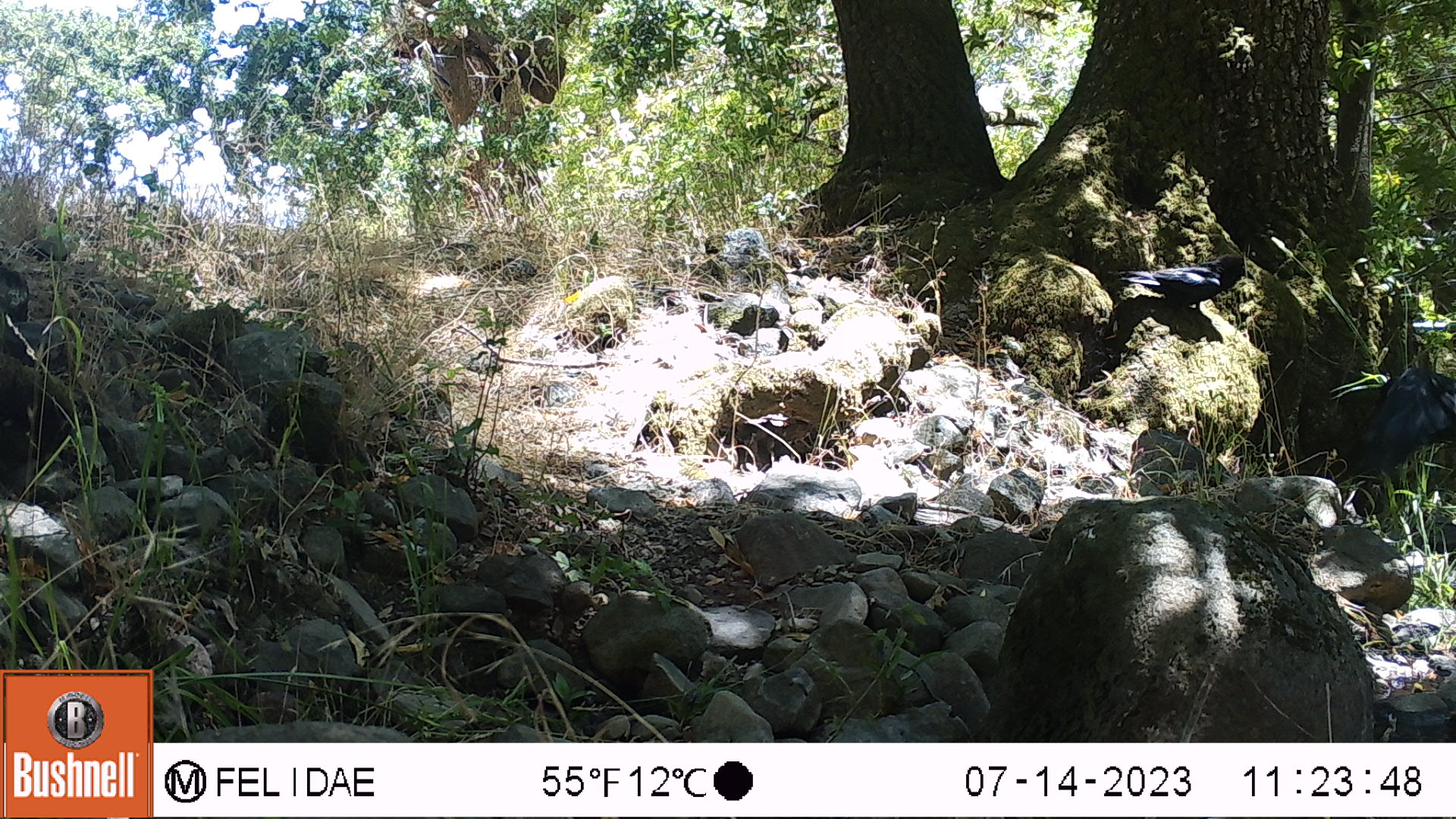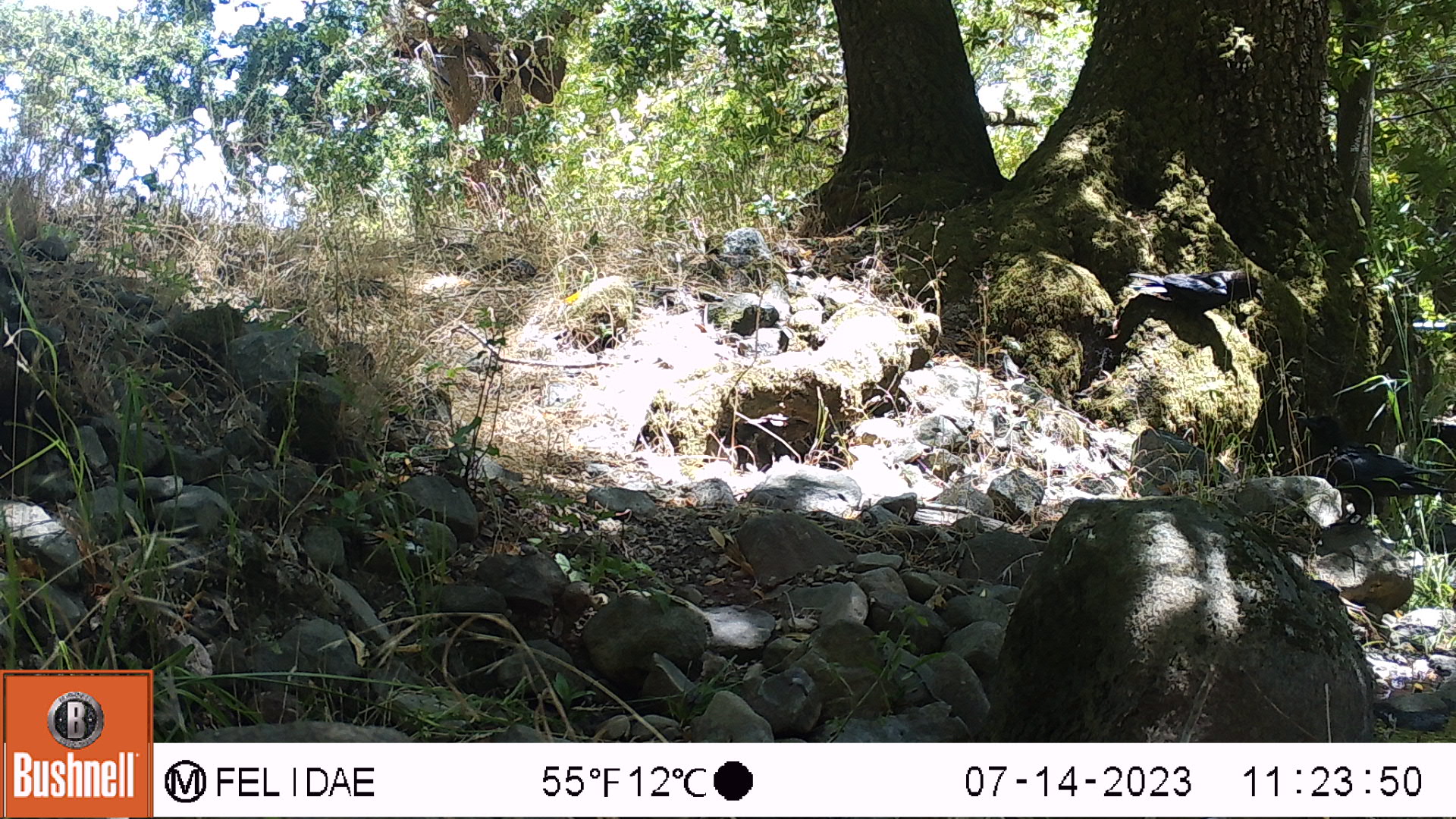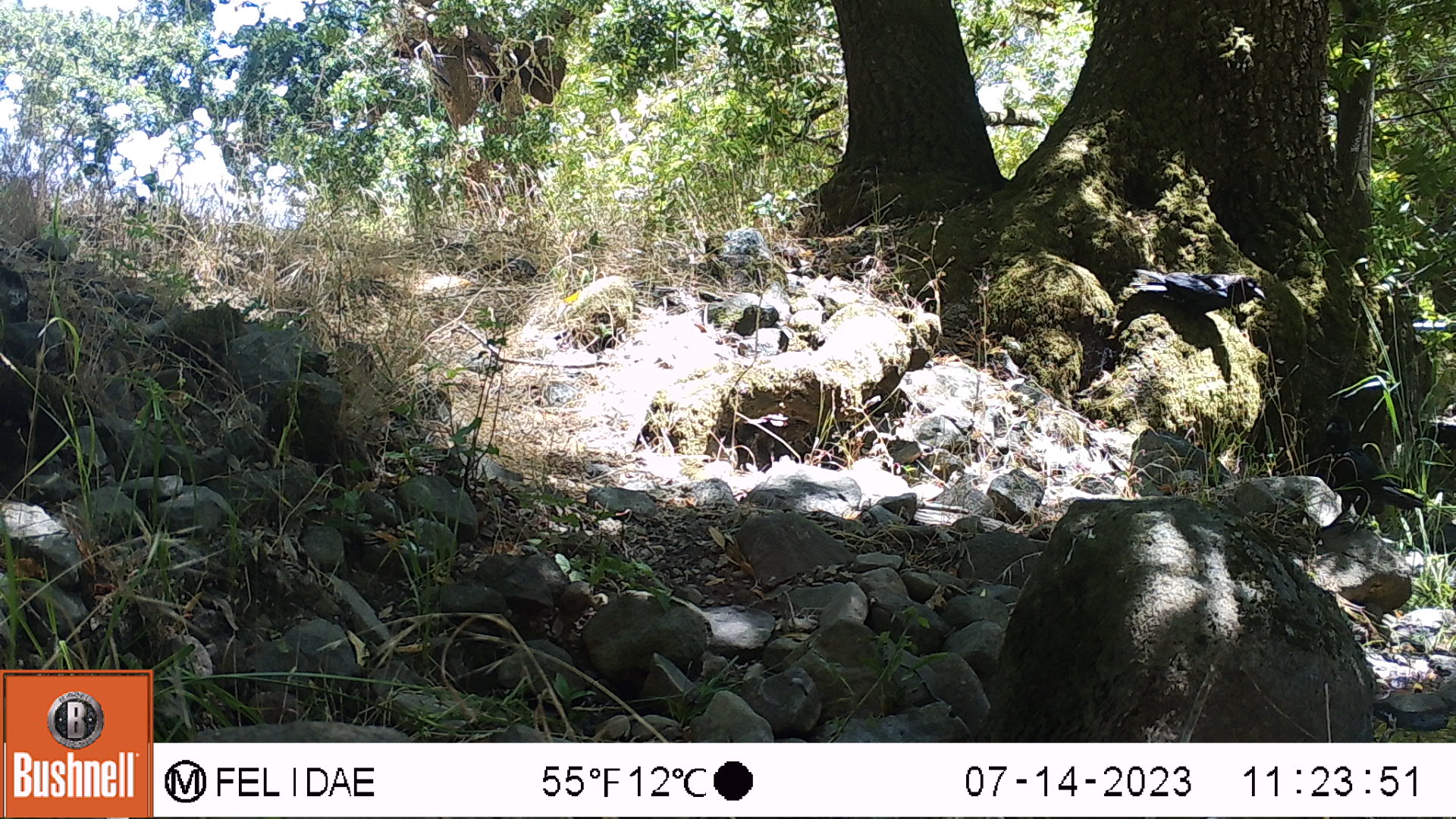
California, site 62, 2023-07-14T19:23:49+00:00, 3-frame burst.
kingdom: Animalia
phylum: Chordata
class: Aves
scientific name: Aves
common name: bird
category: unknown bird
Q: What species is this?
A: Unknown bird (bird) (Aves).